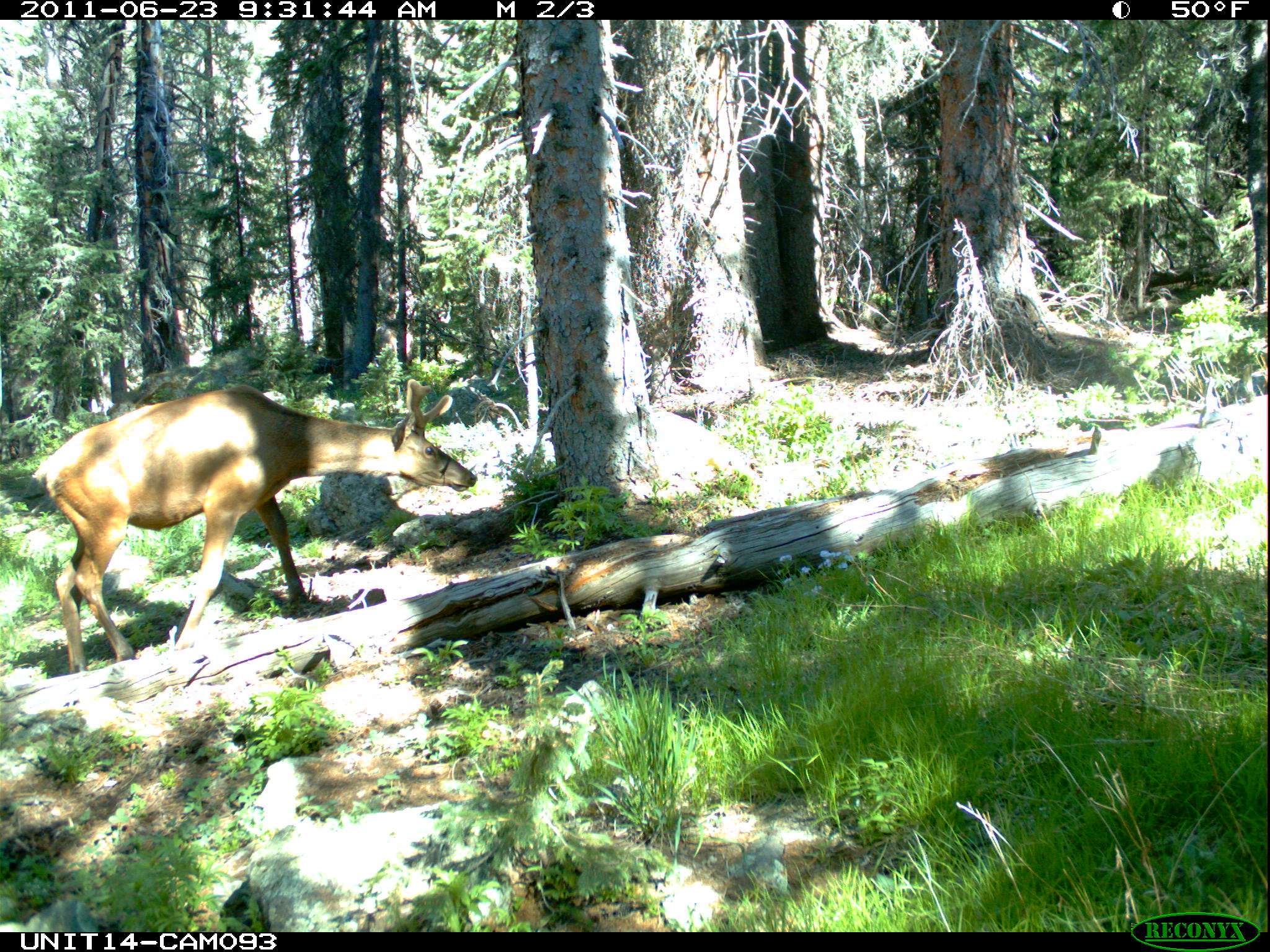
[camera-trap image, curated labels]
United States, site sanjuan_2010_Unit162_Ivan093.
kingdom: Animalia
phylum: Chordata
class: Mammalia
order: Artiodactyla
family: Cervidae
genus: Cervus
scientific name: Cervus elaphus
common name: red deer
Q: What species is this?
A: Cervus elaphus (red deer).